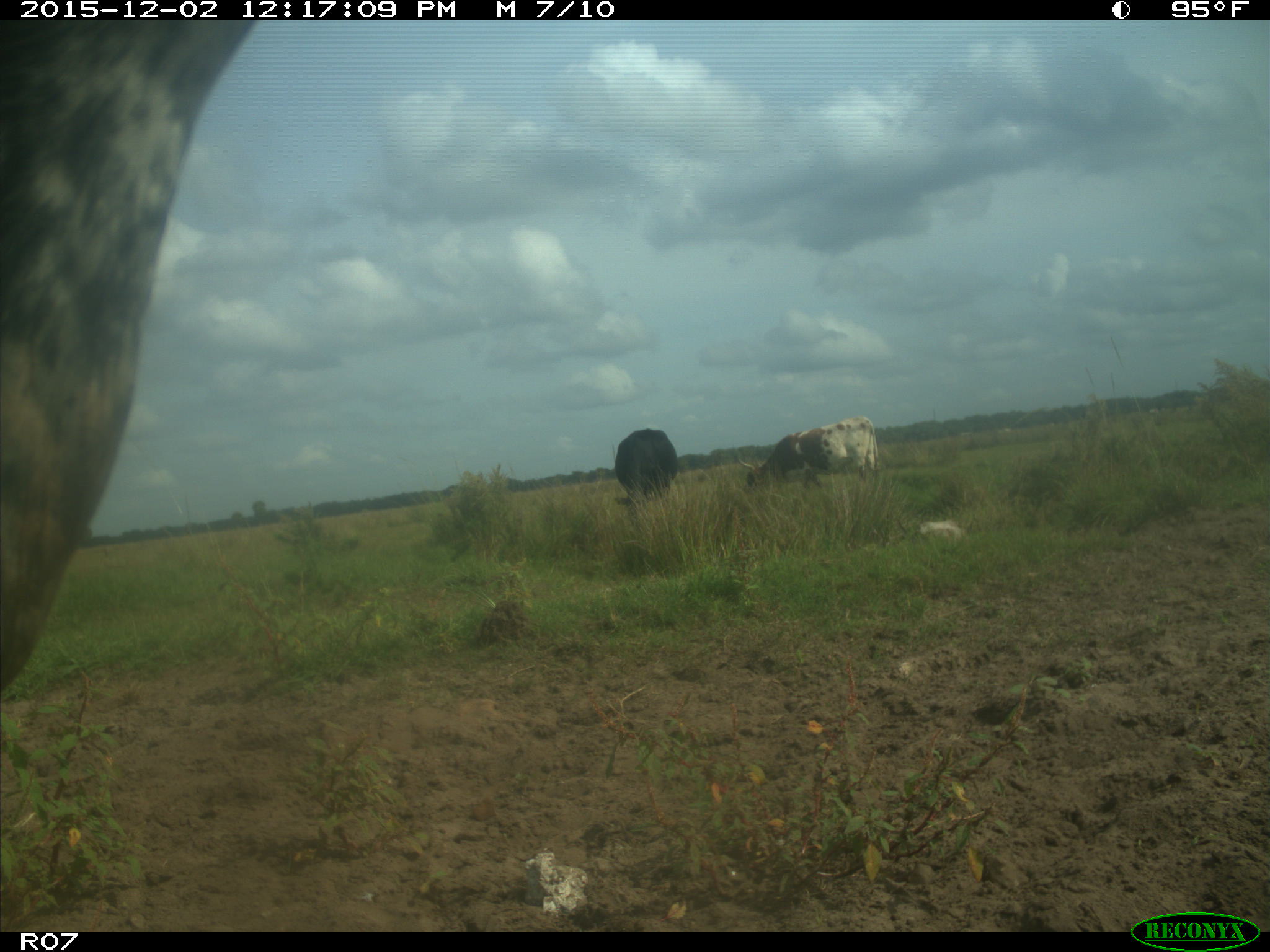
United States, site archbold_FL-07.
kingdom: Animalia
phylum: Chordata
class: Mammalia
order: Artiodactyla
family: Bovidae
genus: Bos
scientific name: Bos taurus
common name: domestic cow